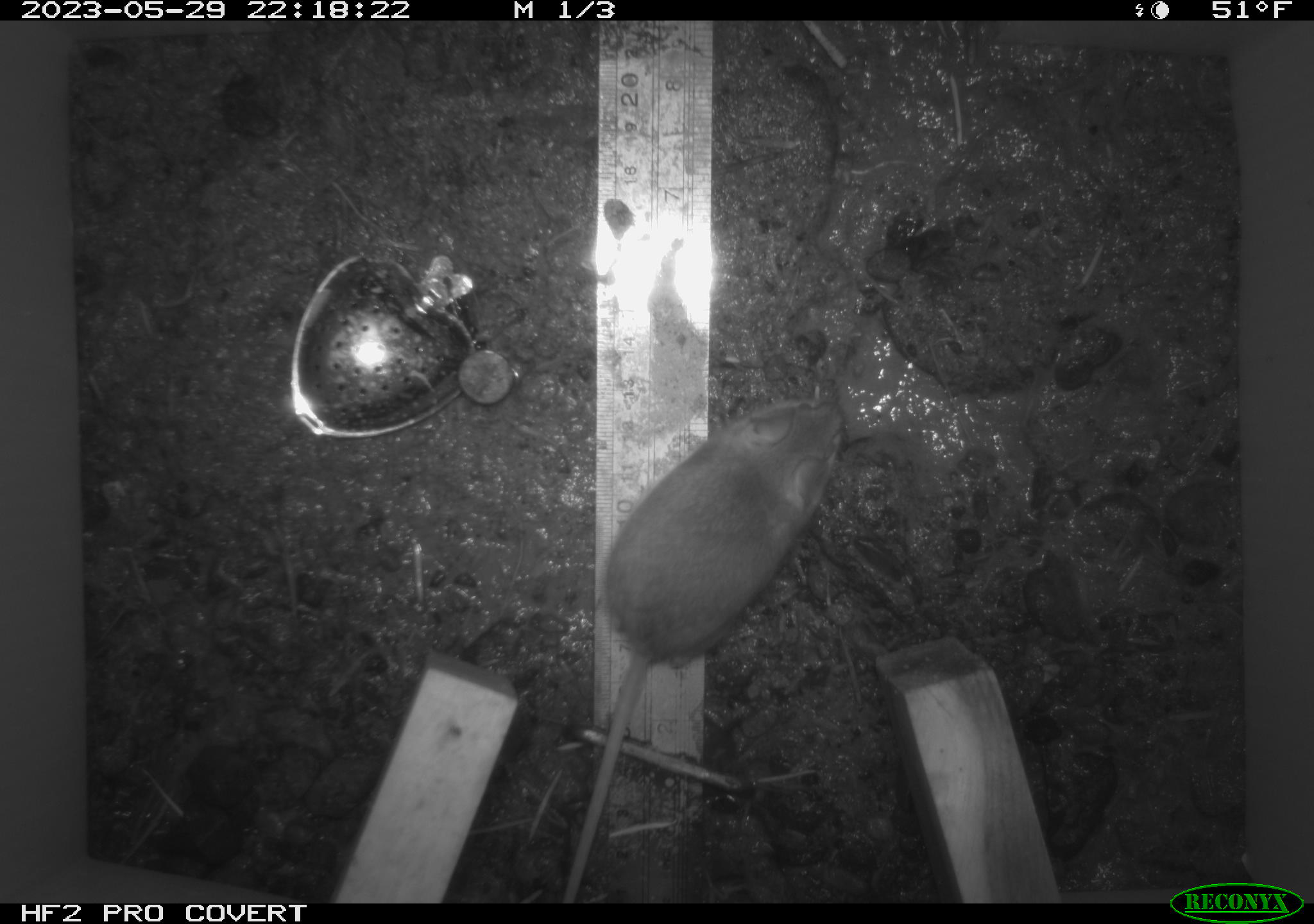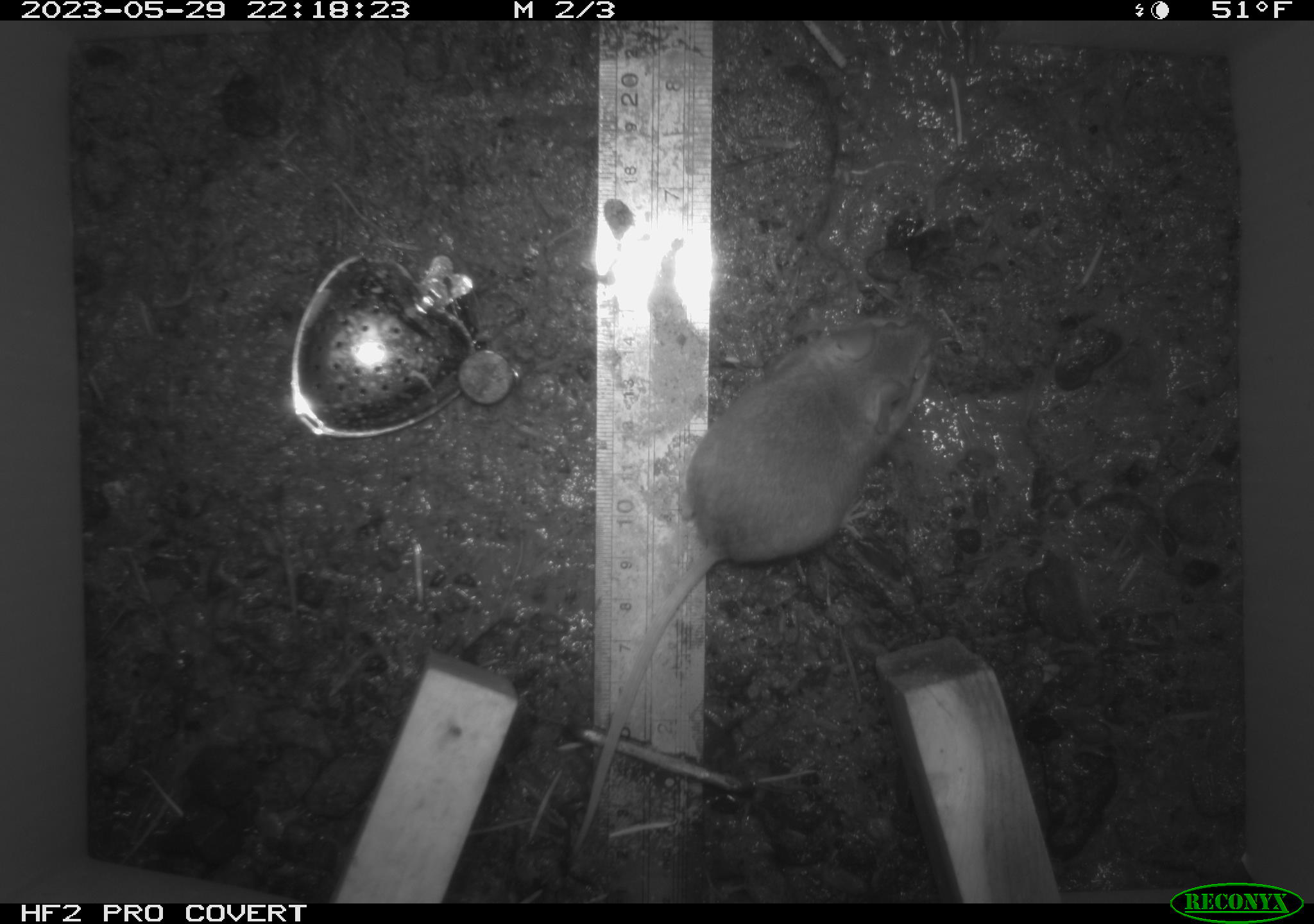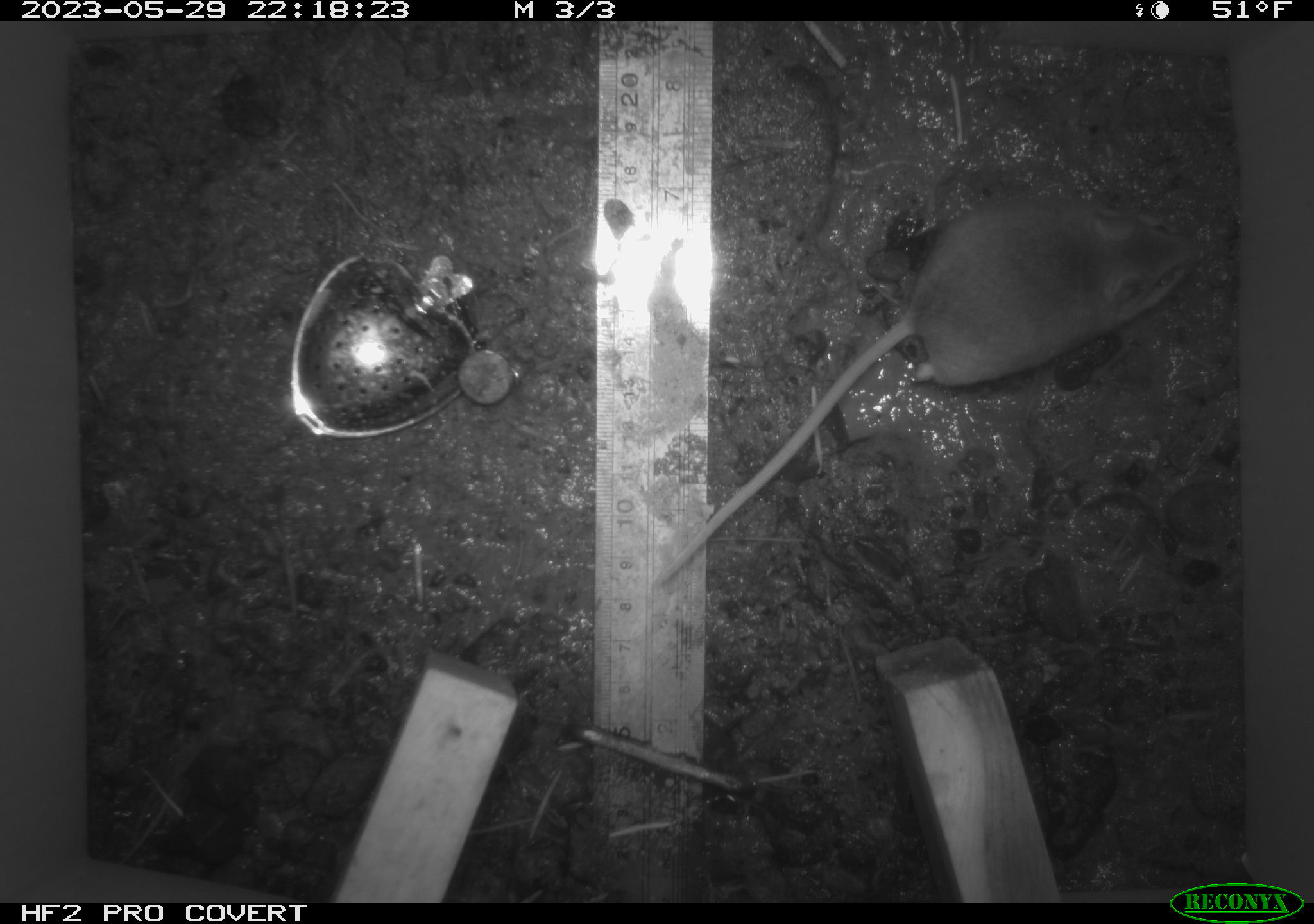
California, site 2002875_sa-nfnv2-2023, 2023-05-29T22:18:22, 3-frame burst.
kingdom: Animalia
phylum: Chordata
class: Mammalia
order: Rodentia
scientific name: Rodentia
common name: mouse species